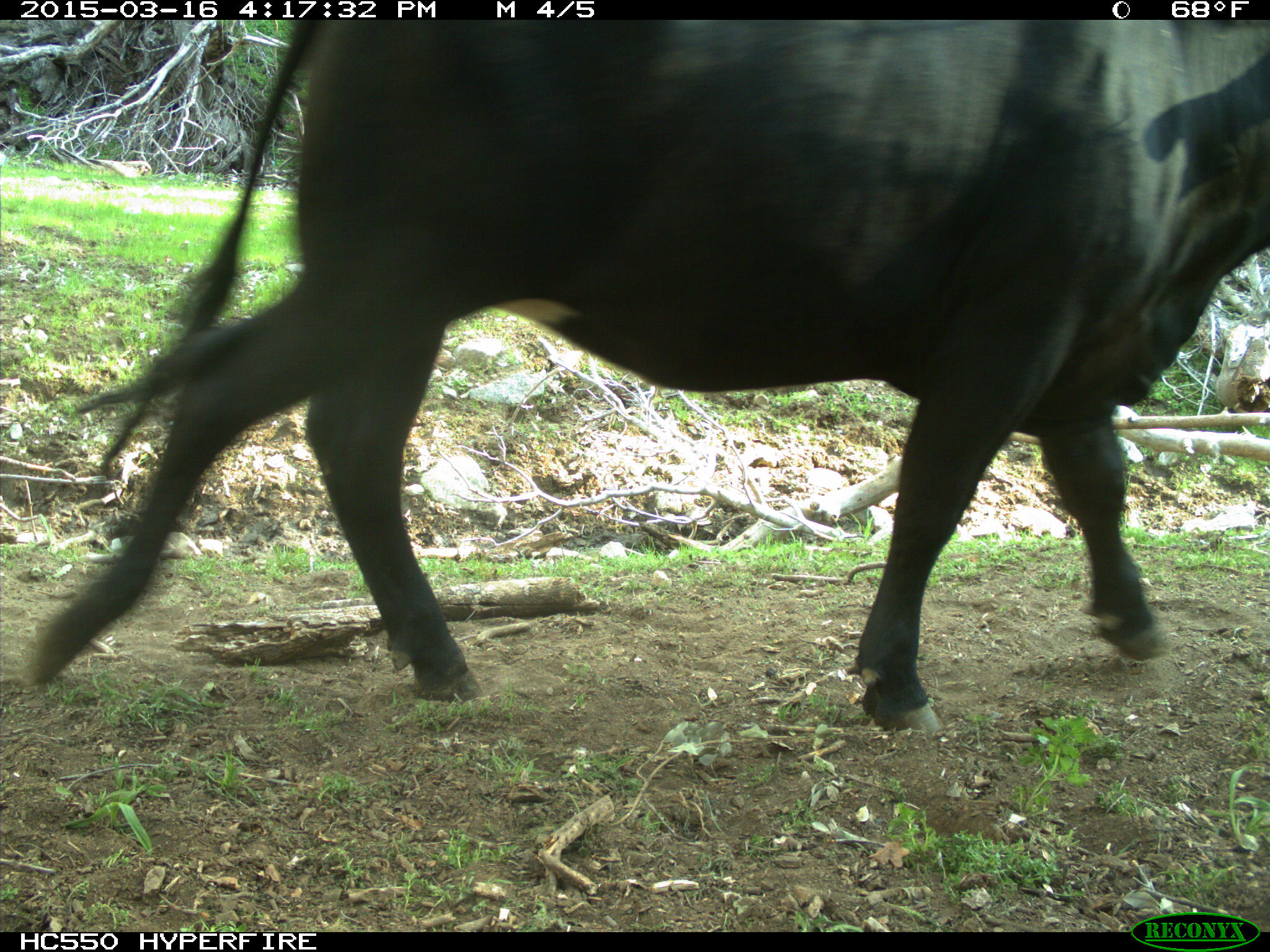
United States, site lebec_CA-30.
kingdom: Animalia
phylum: Chordata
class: Mammalia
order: Artiodactyla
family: Bovidae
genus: Bos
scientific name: Bos taurus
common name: domestic cow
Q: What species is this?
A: Bos taurus (domestic cow).